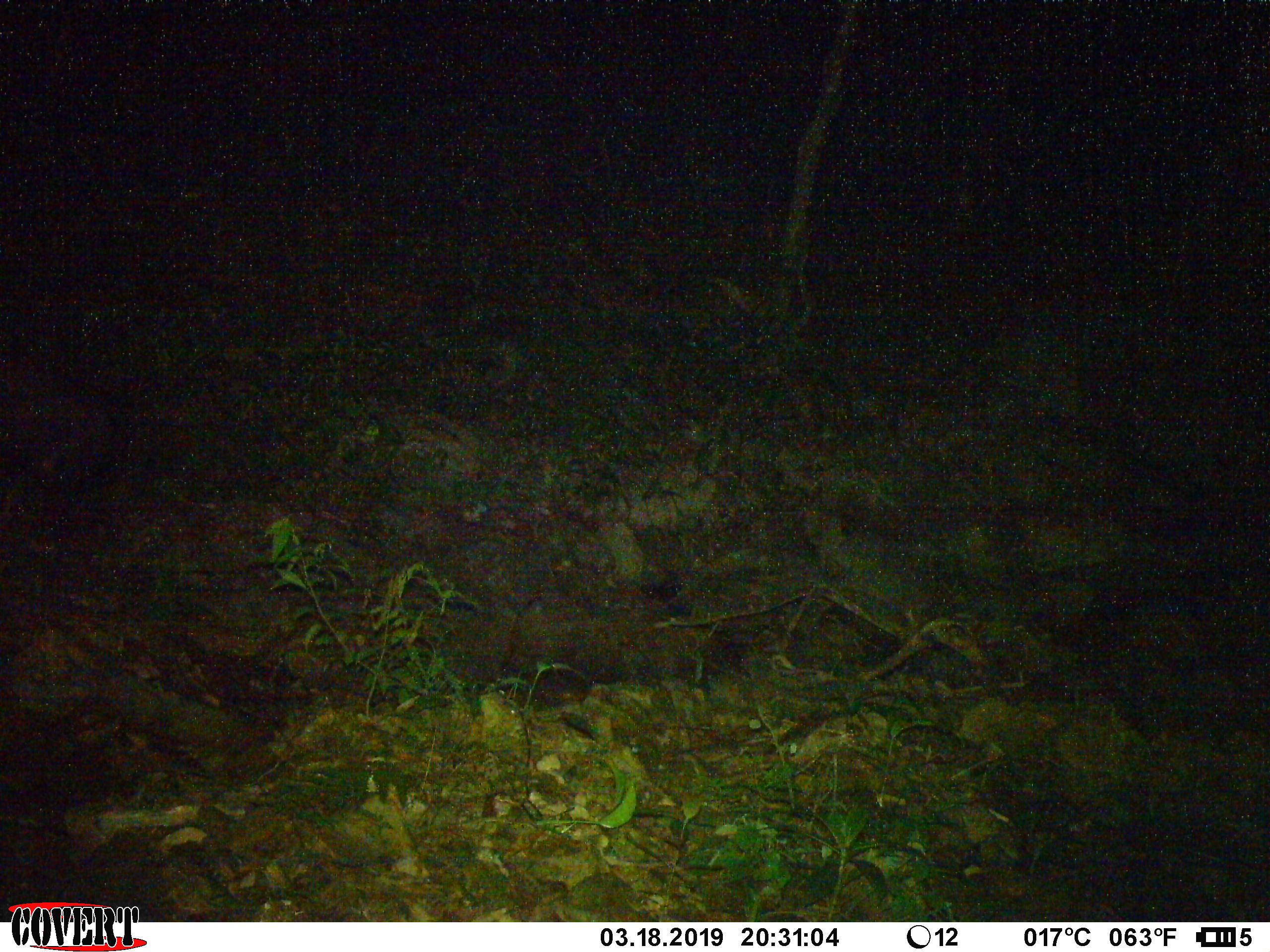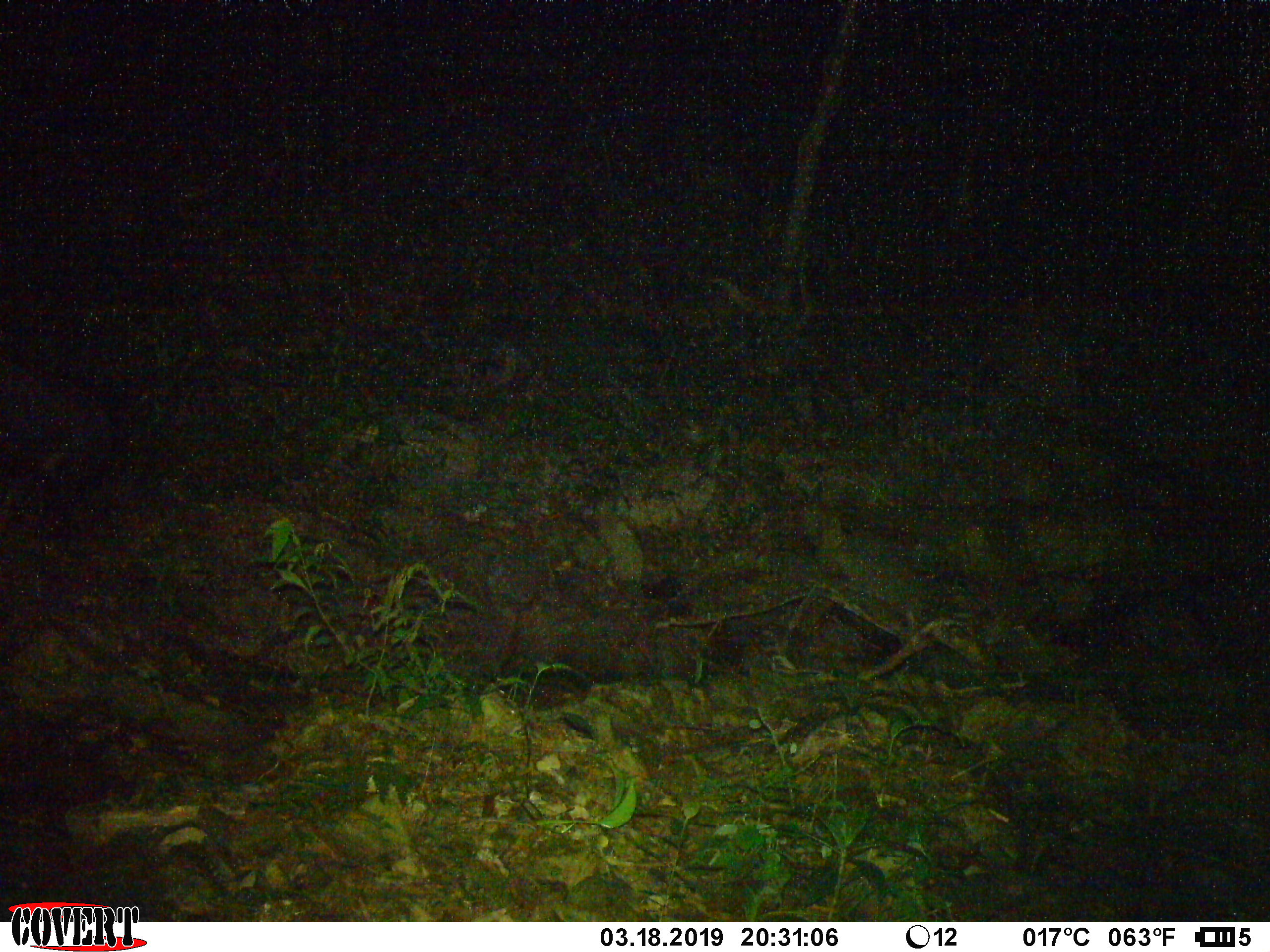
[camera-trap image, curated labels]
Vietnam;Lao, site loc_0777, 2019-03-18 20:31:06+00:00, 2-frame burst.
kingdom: Animalia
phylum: Chordata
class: Mammalia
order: Artiodactyla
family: Bovidae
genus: Capricornis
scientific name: Capricornis sumatraensis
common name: chinese serow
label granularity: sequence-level